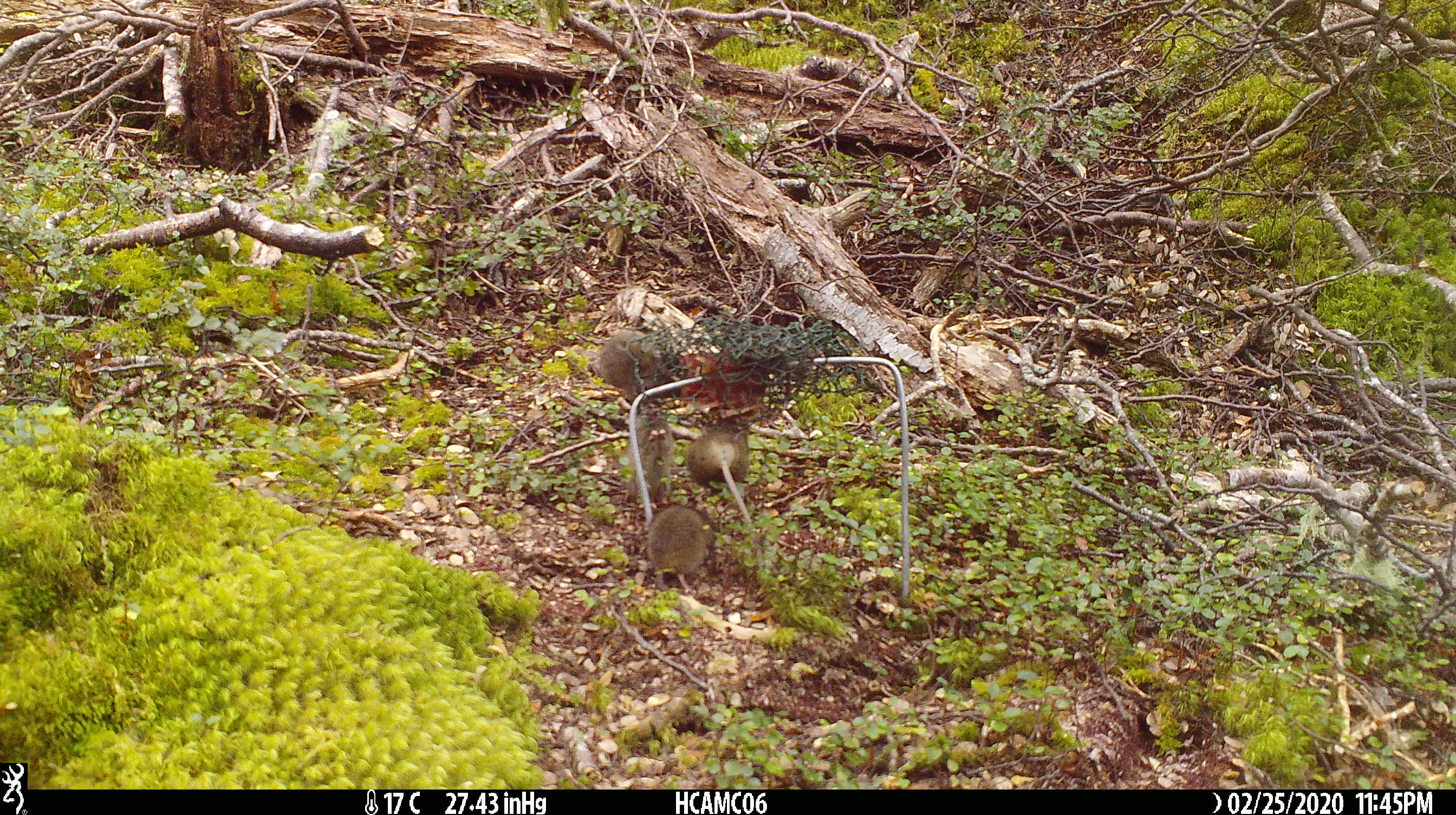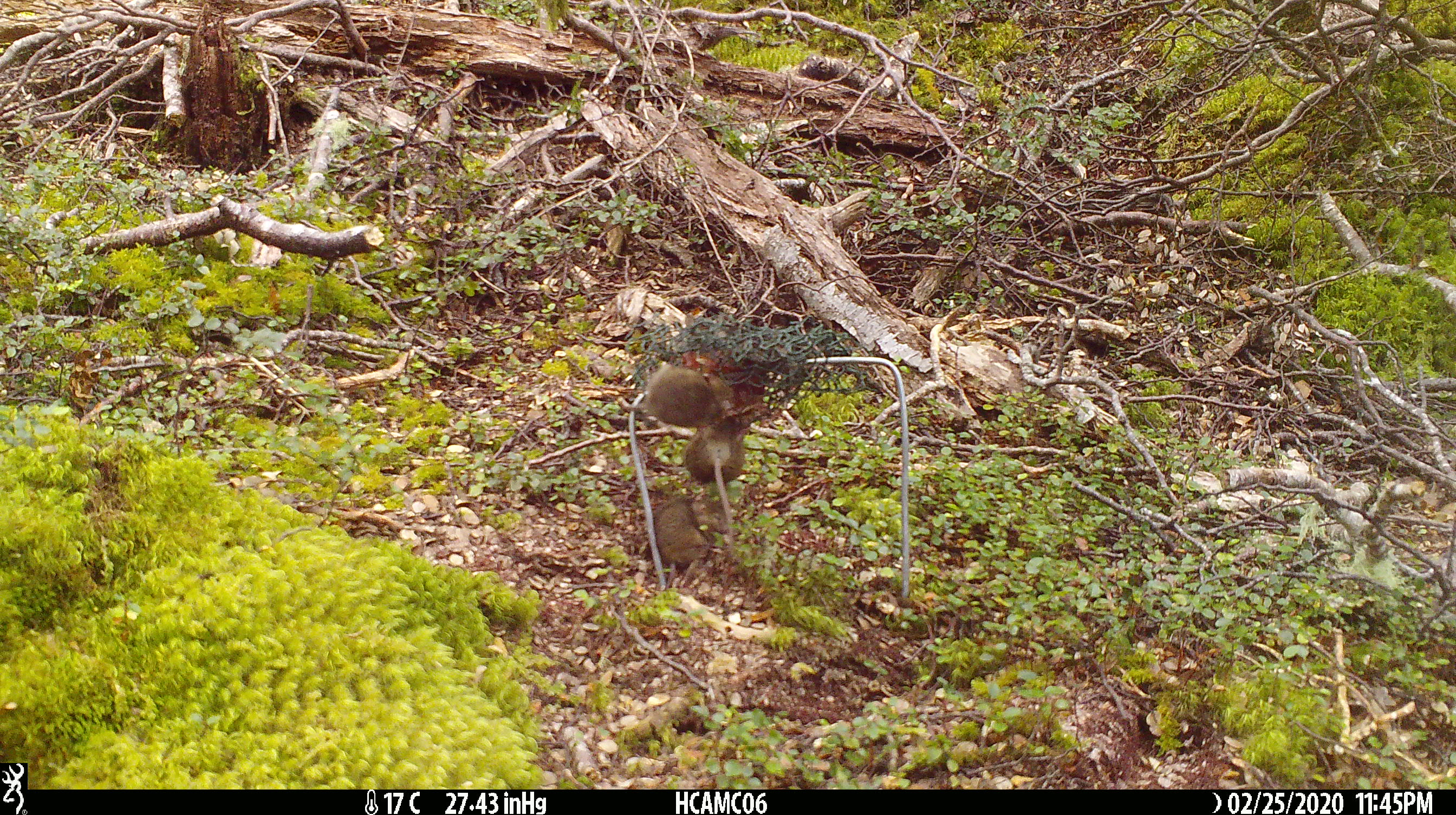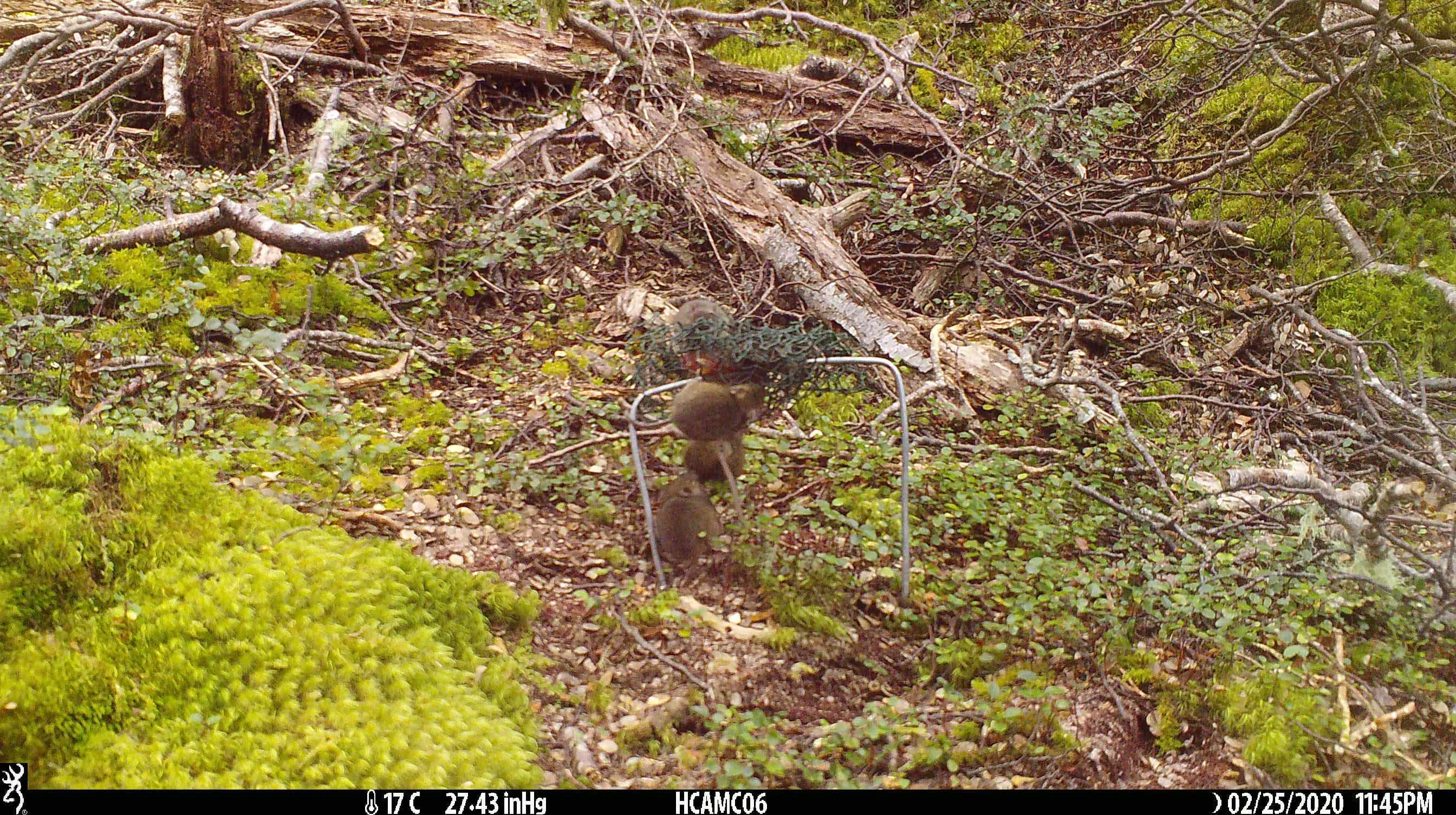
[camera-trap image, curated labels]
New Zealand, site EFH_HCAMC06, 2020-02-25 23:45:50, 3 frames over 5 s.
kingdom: Animalia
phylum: Chordata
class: Mammalia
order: Rodentia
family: Muridae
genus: Mus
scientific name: Mus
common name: mouse